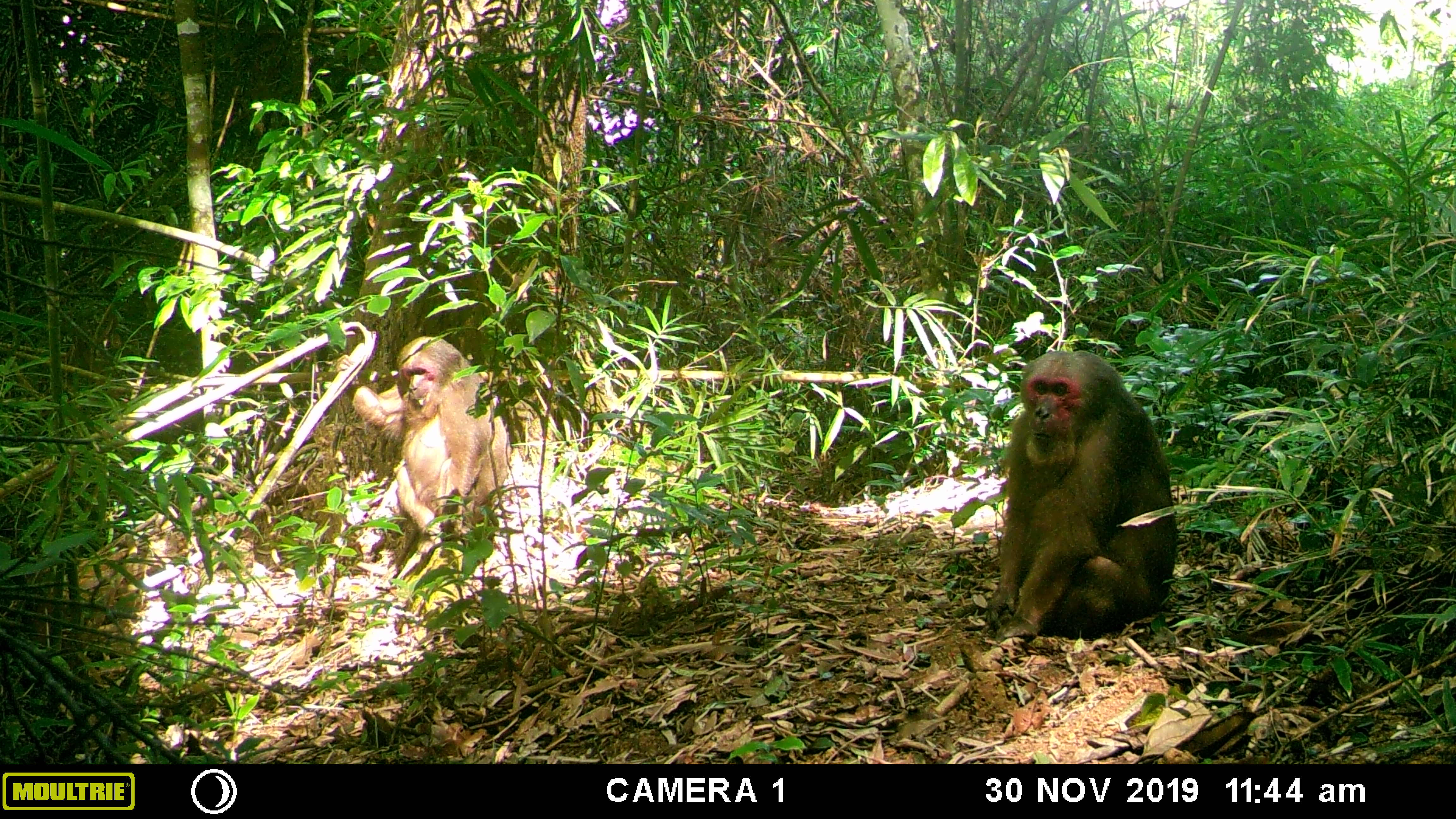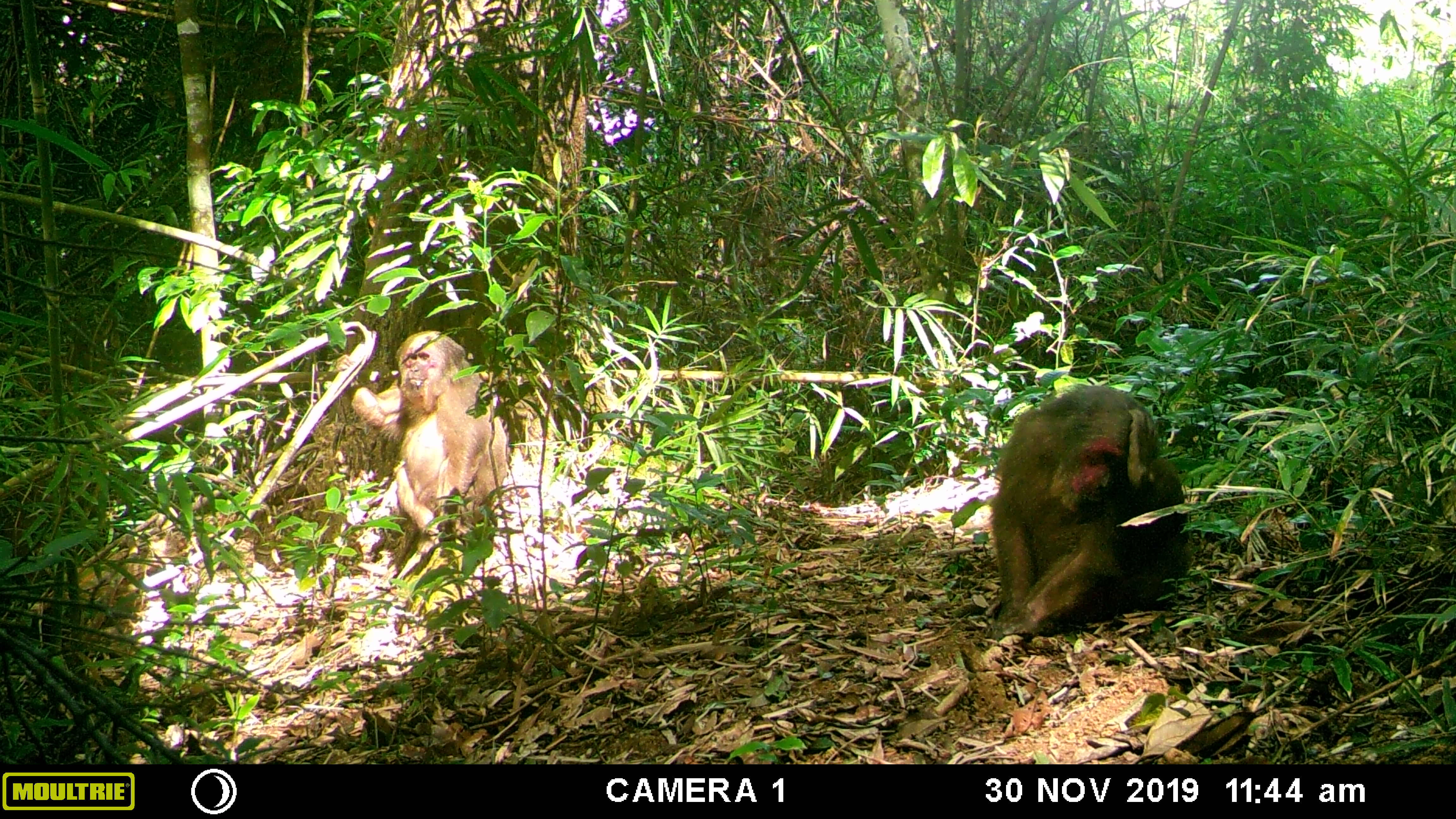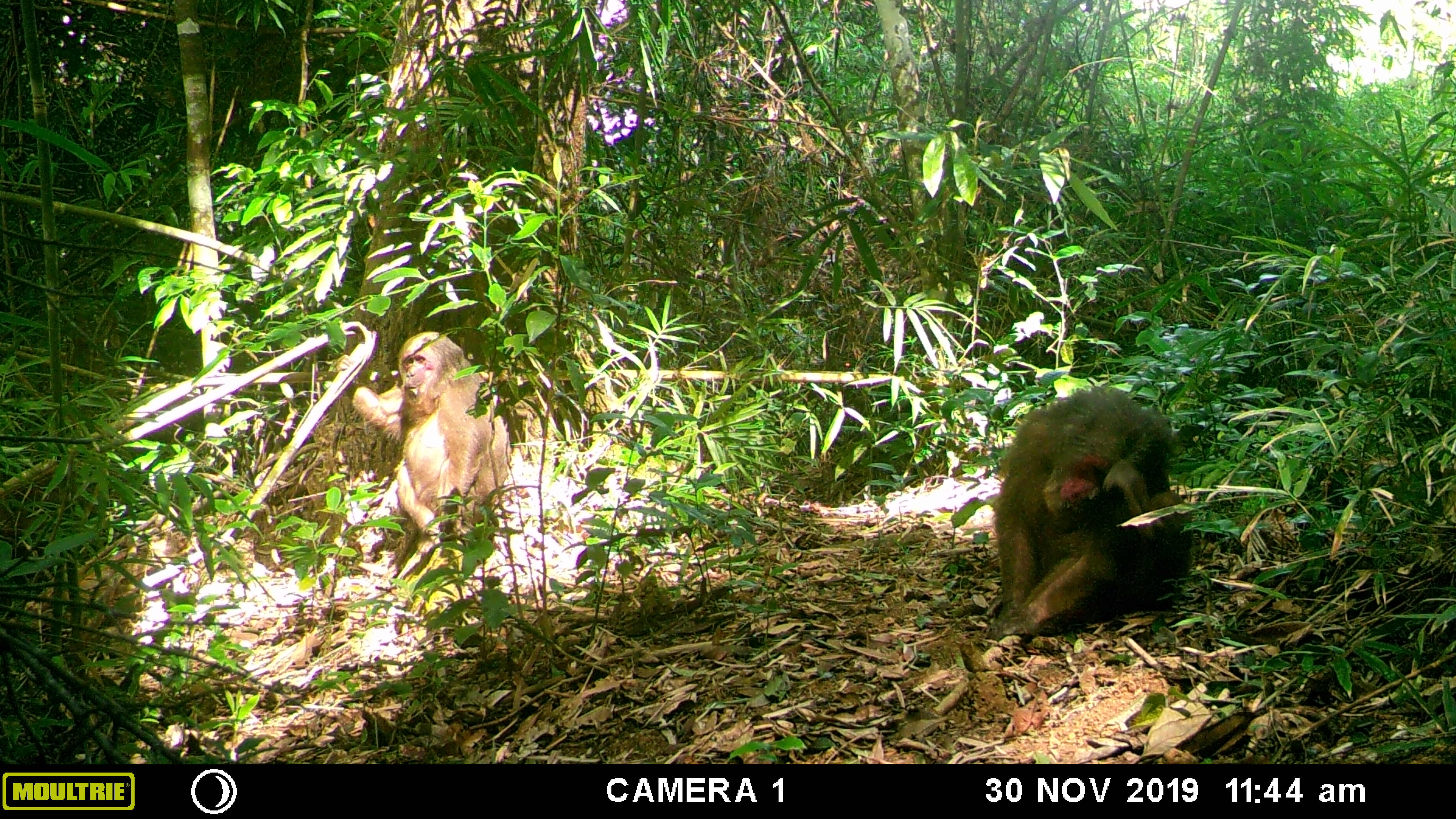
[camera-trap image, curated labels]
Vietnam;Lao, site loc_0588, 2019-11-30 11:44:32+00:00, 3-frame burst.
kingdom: Animalia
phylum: Chordata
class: Mammalia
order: Primates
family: Cercopithecidae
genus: Macaca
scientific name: Macaca arctoides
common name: stump-tailed macaque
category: stump tailed macaque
Stump tailed macaque (stump-tailed macaque) (Macaca arctoides). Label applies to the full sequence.